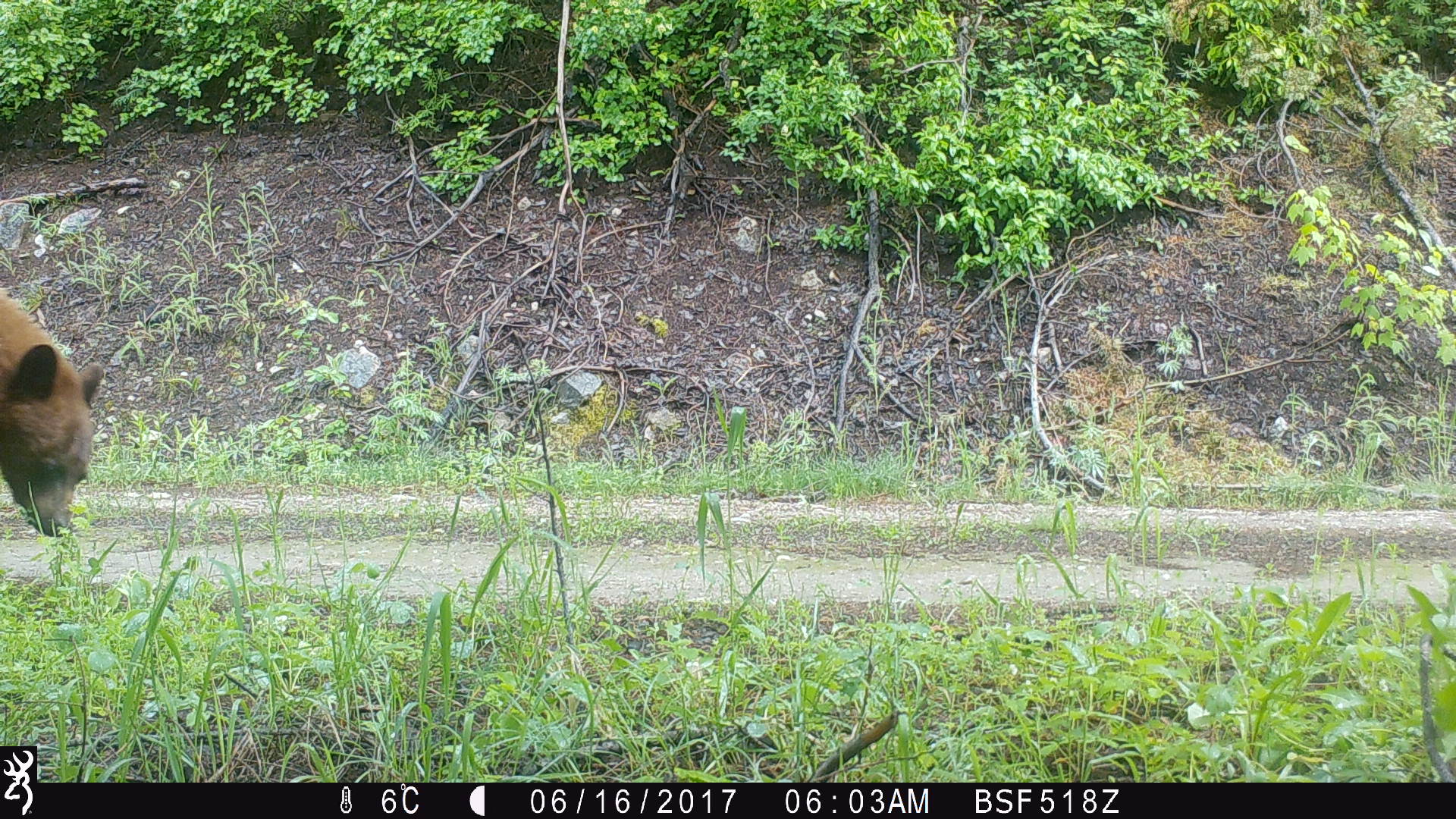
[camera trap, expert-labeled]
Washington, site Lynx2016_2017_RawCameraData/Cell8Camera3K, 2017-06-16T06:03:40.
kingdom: Animalia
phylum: Chordata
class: Mammalia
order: Carnivora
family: Ursidae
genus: Ursus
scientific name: Ursus americanus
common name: american black bear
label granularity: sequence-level